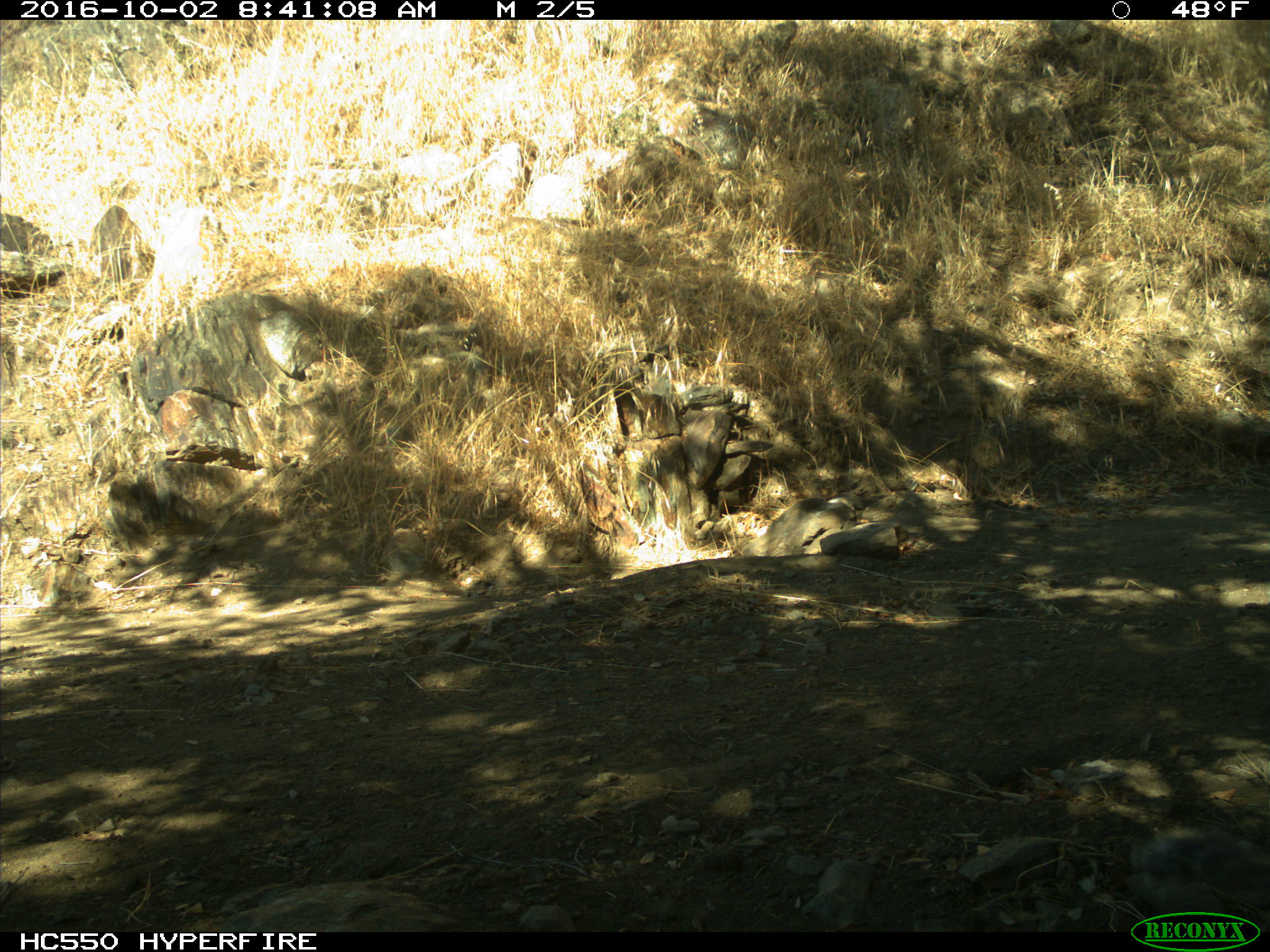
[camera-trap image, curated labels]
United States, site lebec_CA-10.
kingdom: Animalia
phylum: Chordata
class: Mammalia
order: Rodentia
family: Sciuridae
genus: Sciurus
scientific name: Sciurus carolinensis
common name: eastern gray squirrel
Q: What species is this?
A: Sciurus carolinensis (eastern gray squirrel).